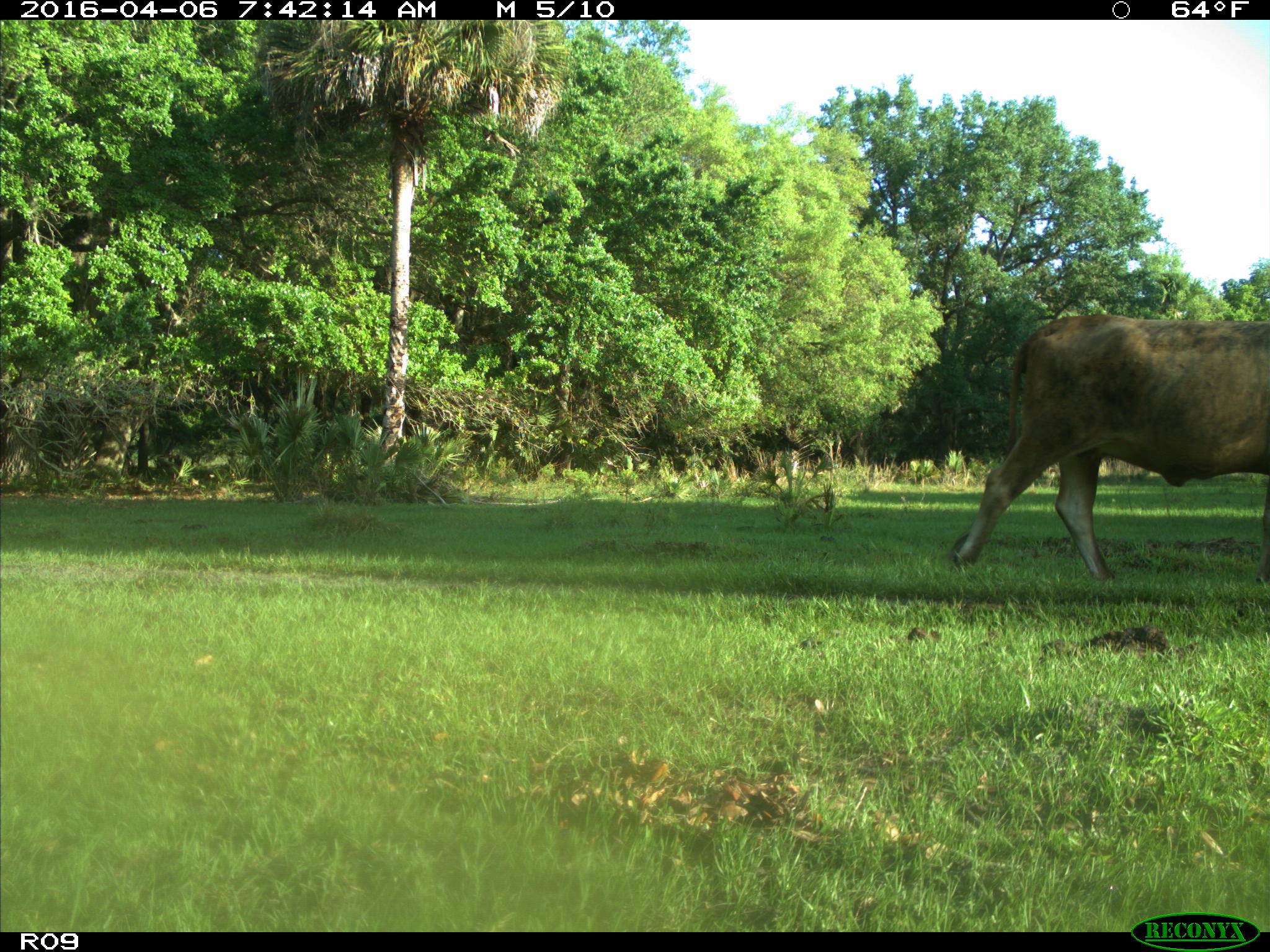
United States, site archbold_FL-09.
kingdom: Animalia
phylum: Chordata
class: Mammalia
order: Artiodactyla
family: Bovidae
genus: Bos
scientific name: Bos taurus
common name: domestic cow